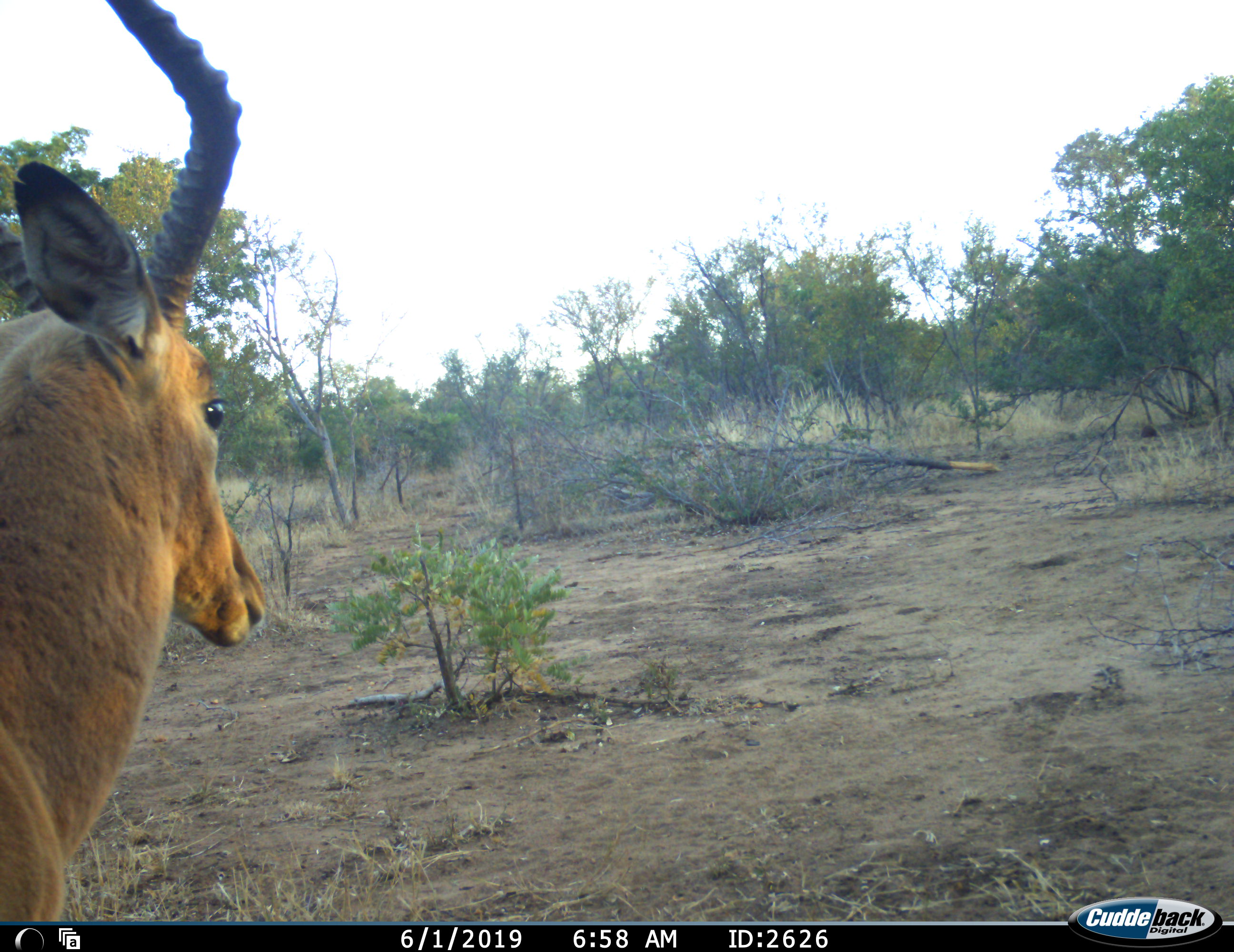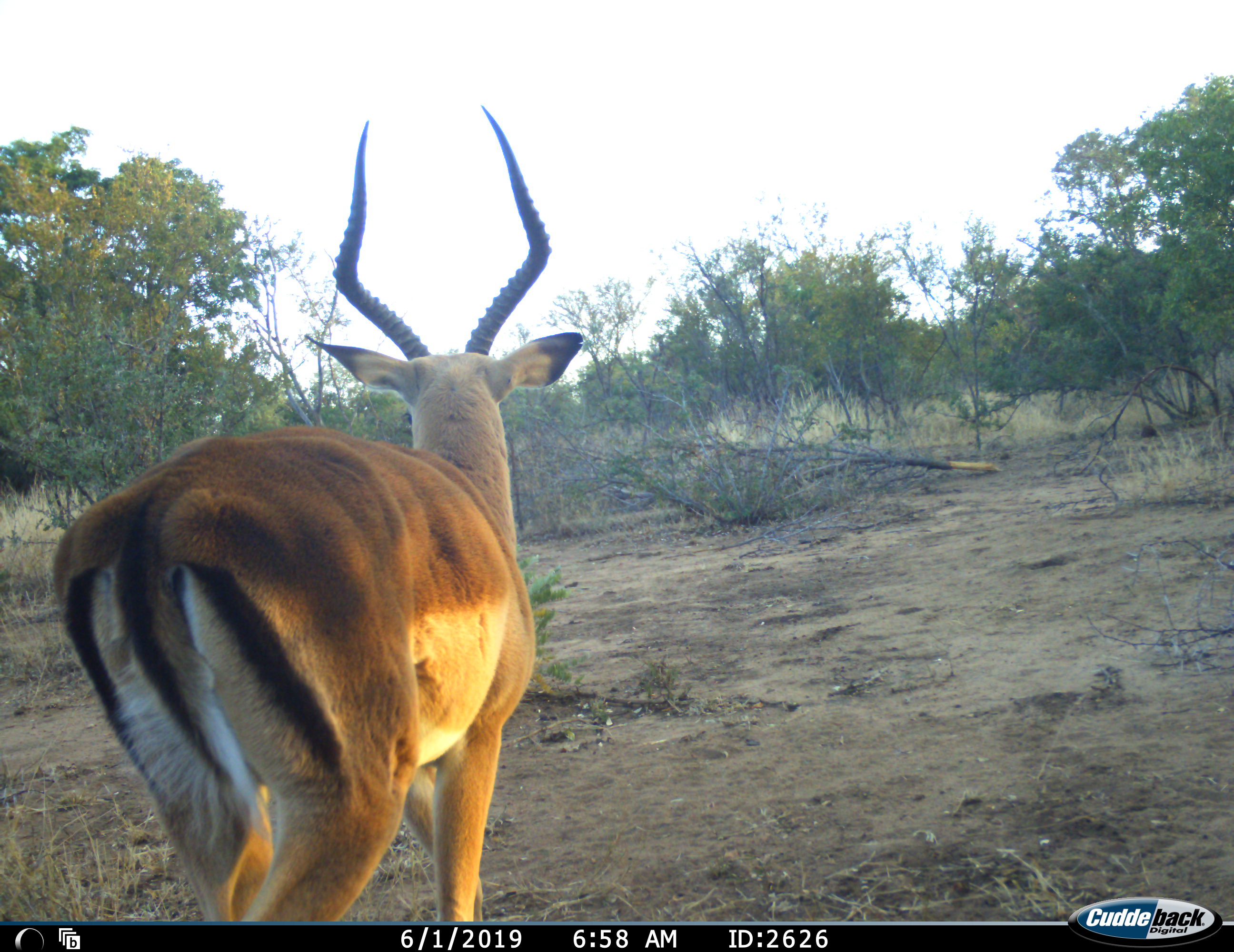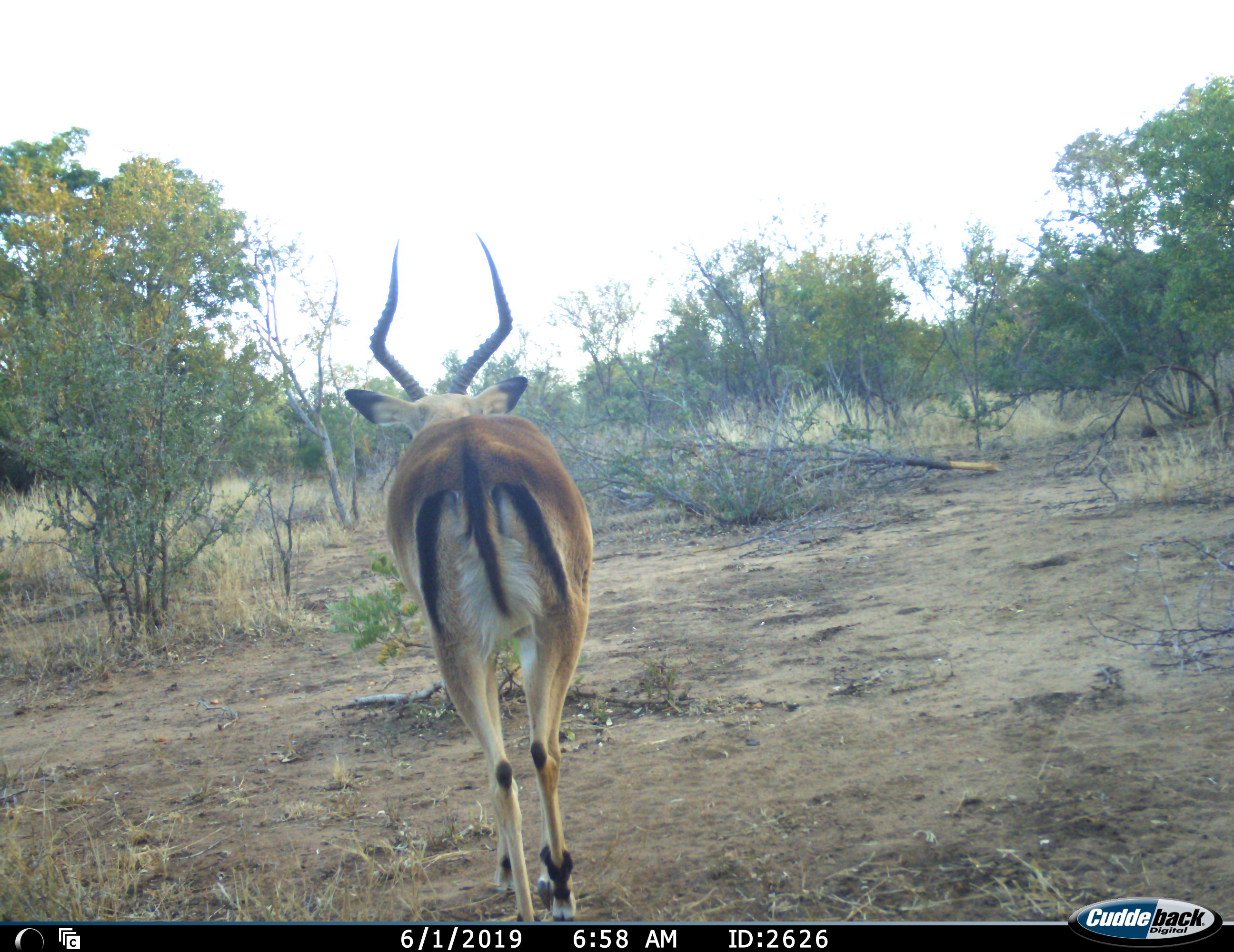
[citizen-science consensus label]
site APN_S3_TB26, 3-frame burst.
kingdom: Animalia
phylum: Chordata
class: Mammalia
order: Artiodactyla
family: Bovidae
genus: Aepyceros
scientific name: Aepyceros melampus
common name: impala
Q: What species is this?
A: Impala (Aepyceros melampus).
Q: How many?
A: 1.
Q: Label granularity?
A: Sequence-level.